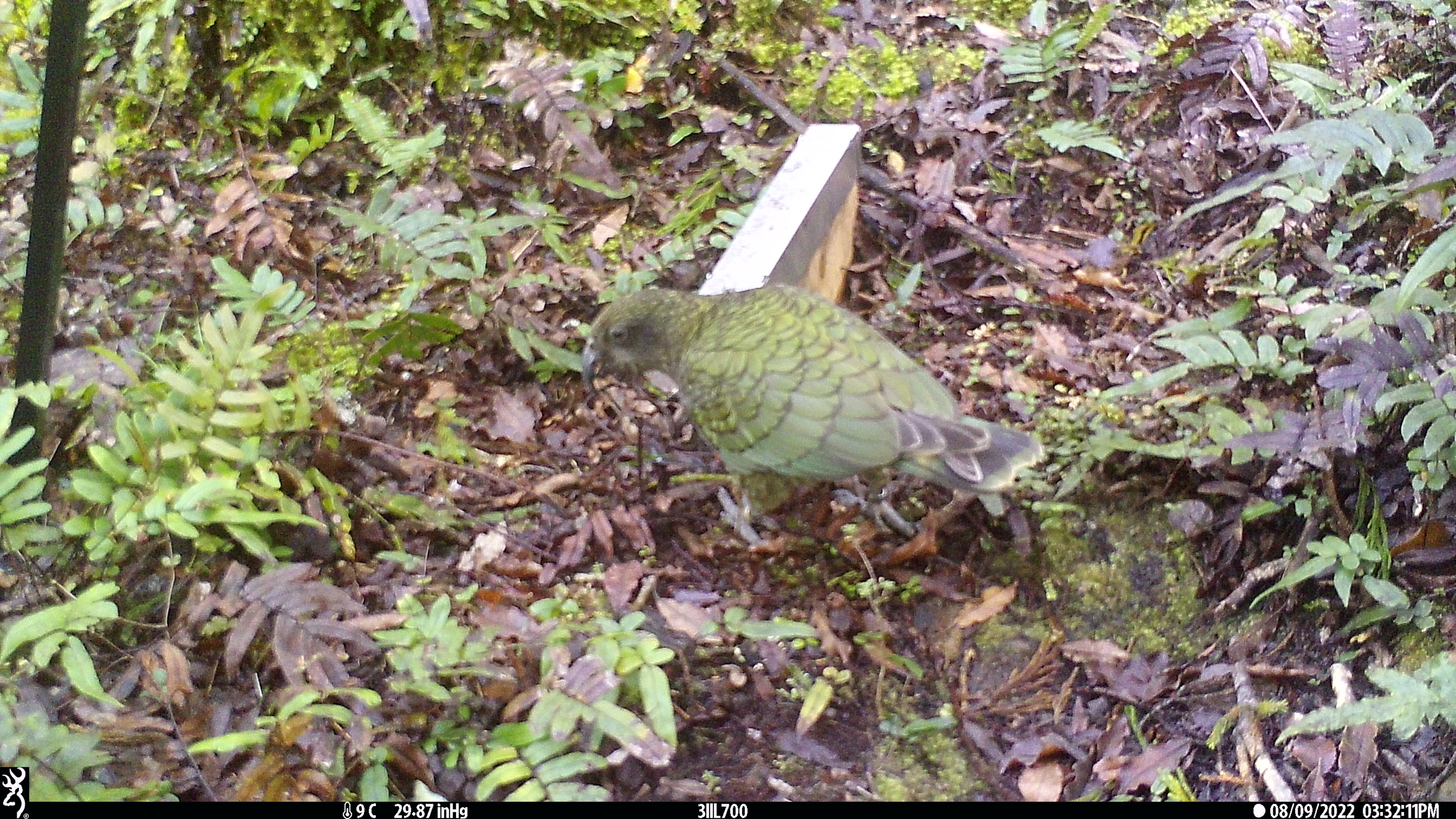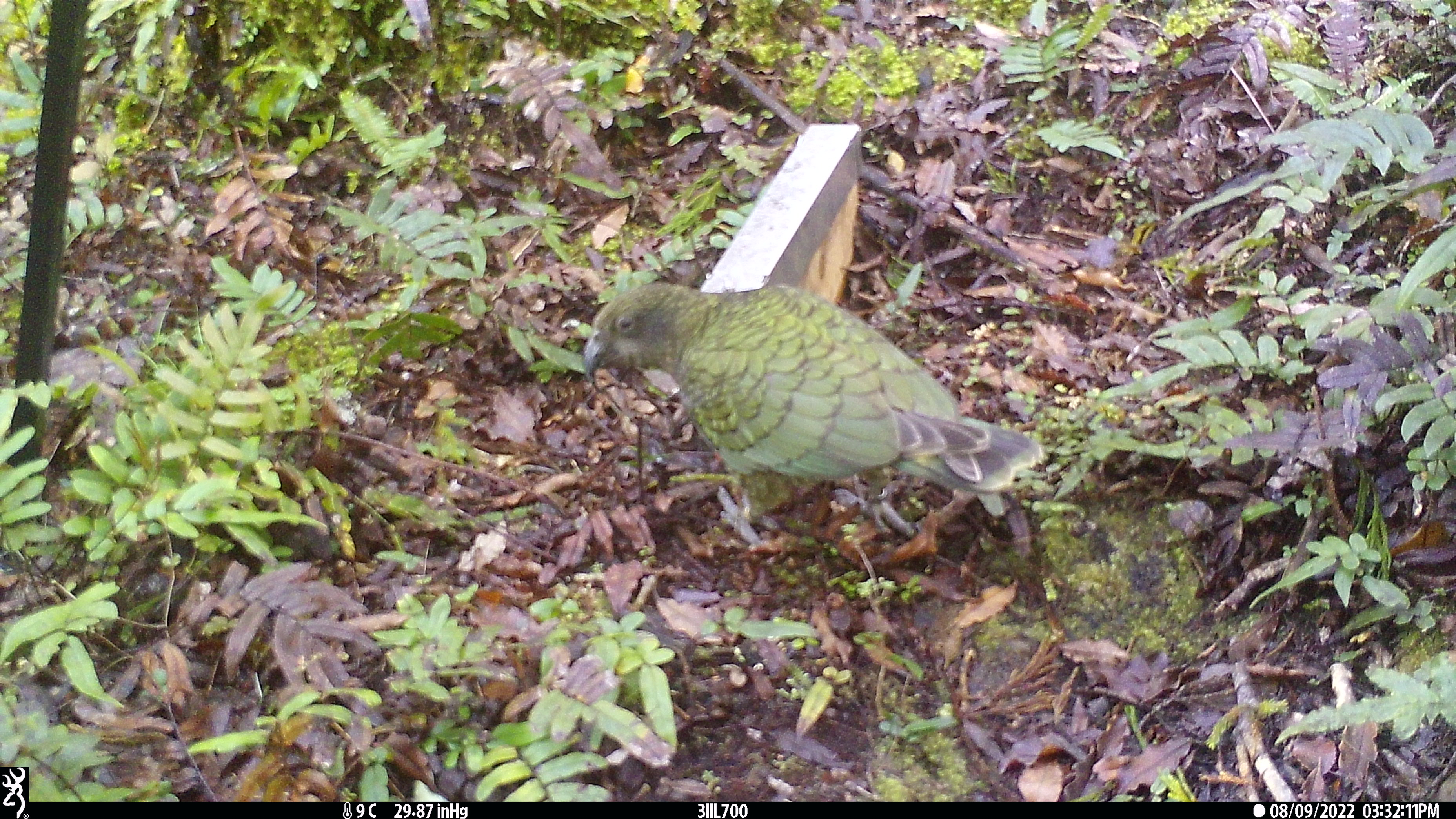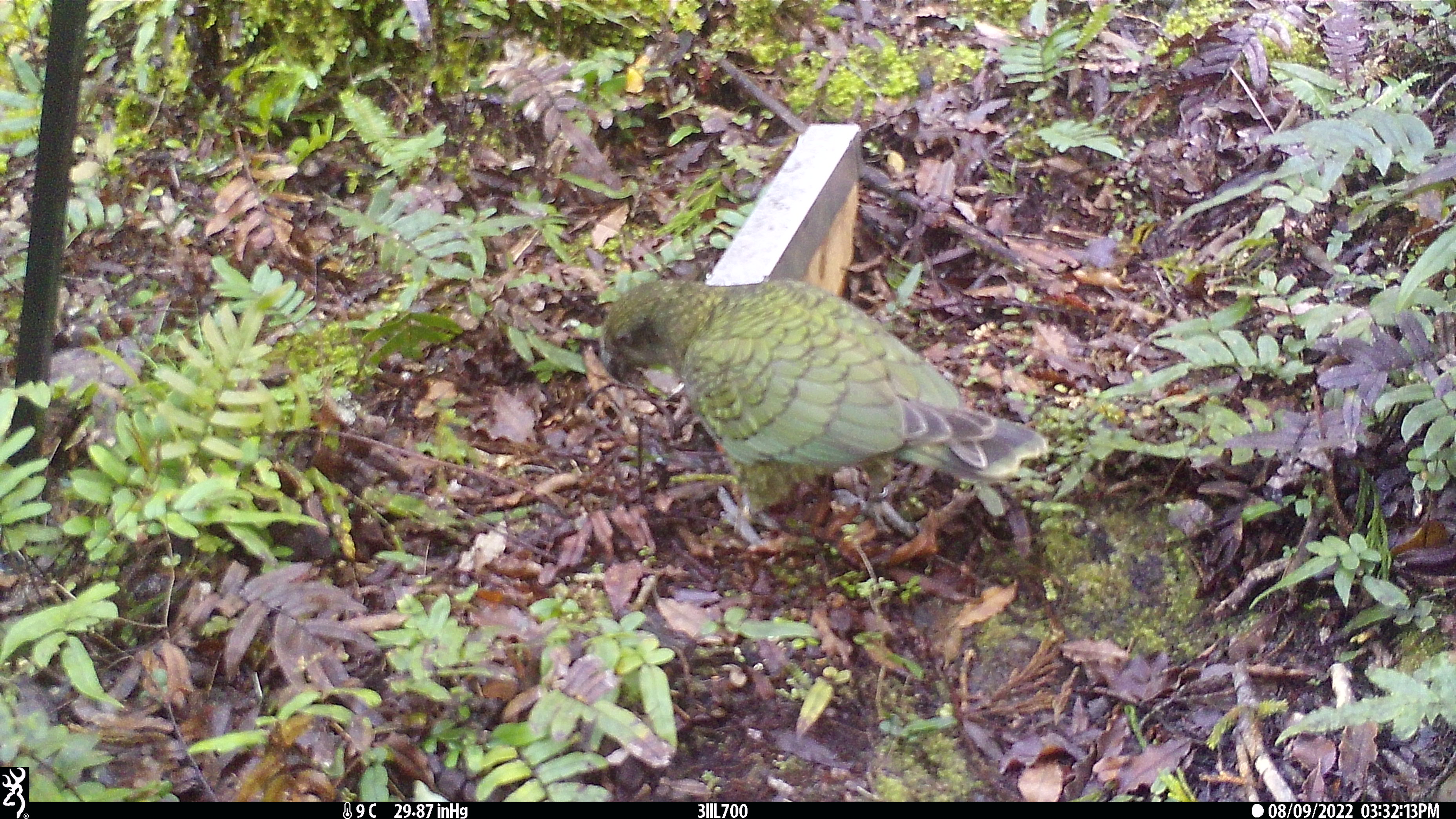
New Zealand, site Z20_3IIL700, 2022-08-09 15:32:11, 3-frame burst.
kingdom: Animalia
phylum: Chordata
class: Aves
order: Psittaciformes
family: Strigopidae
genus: Nestor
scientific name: Nestor notabilis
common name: kea